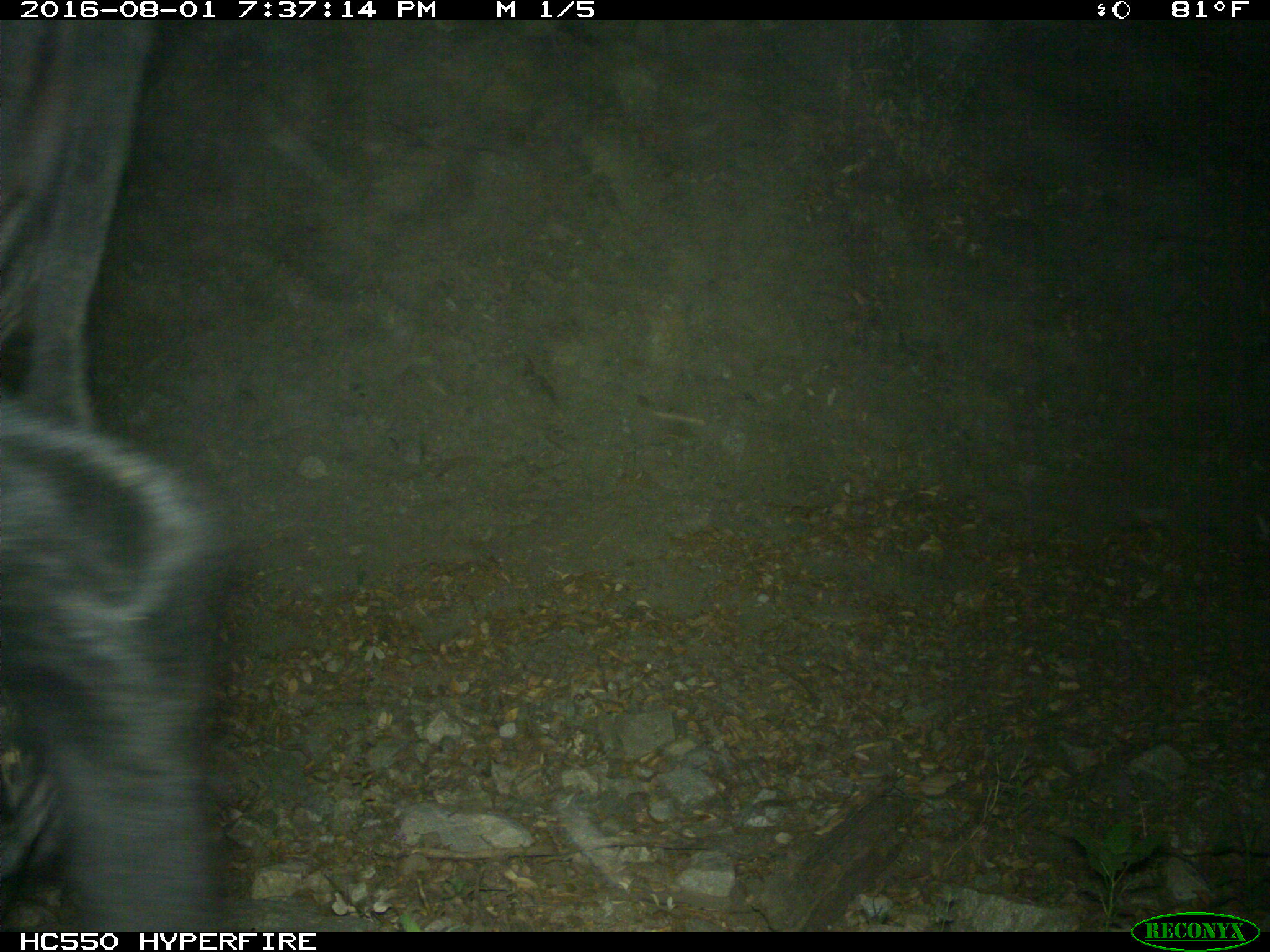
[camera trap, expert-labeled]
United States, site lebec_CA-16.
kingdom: Animalia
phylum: Chordata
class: Mammalia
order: Artiodactyla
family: Bovidae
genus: Bos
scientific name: Bos taurus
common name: domestic cow